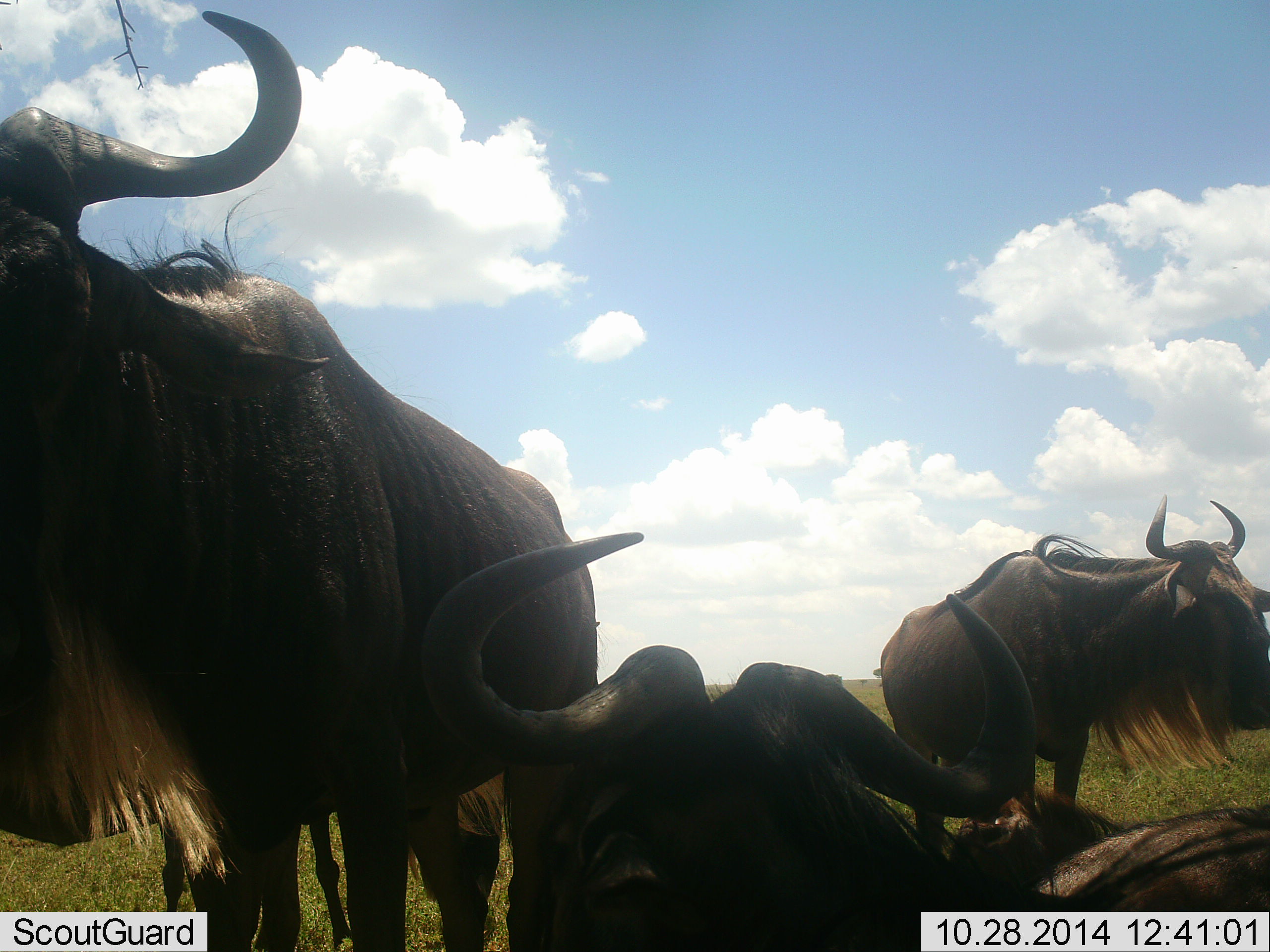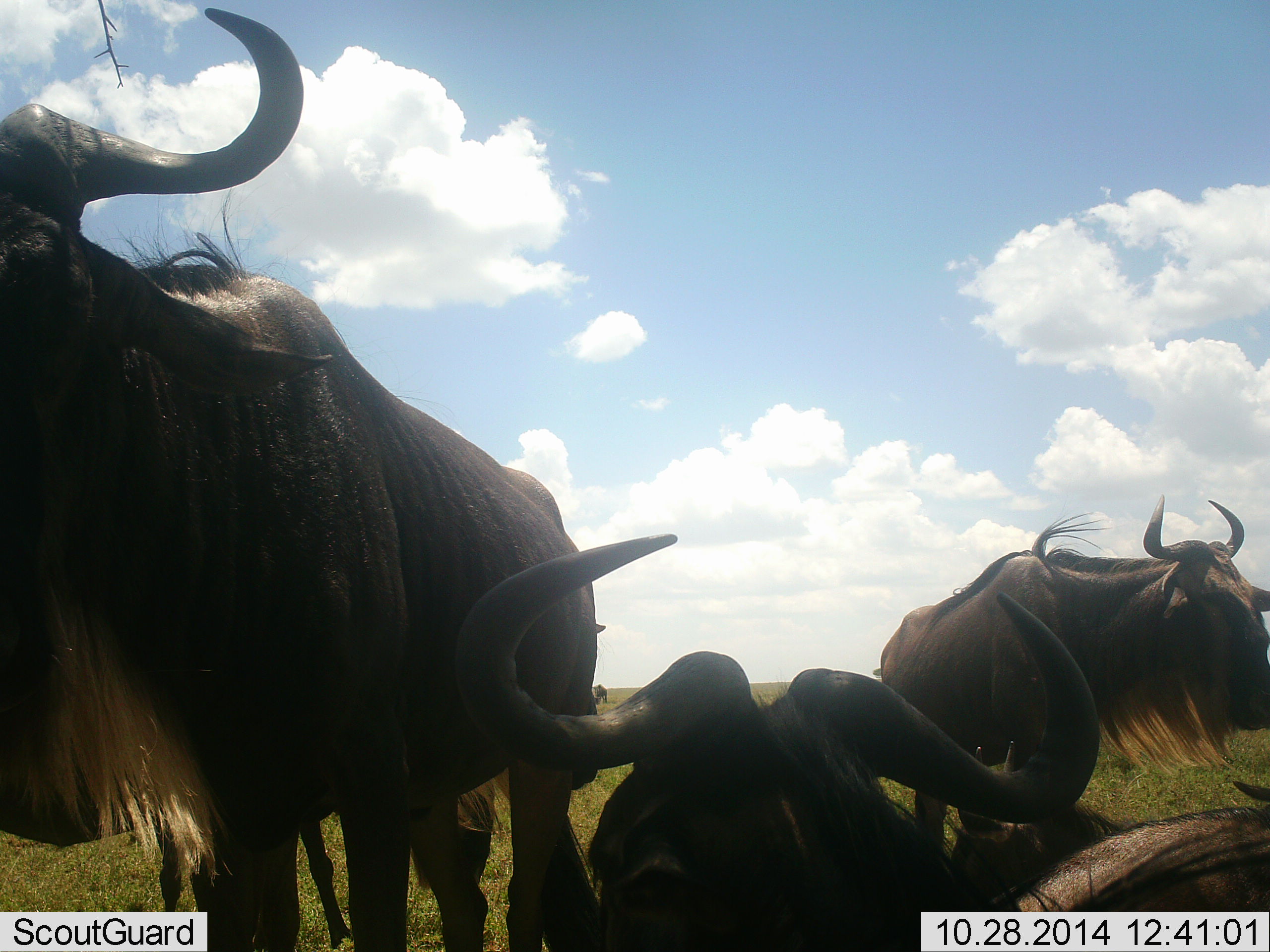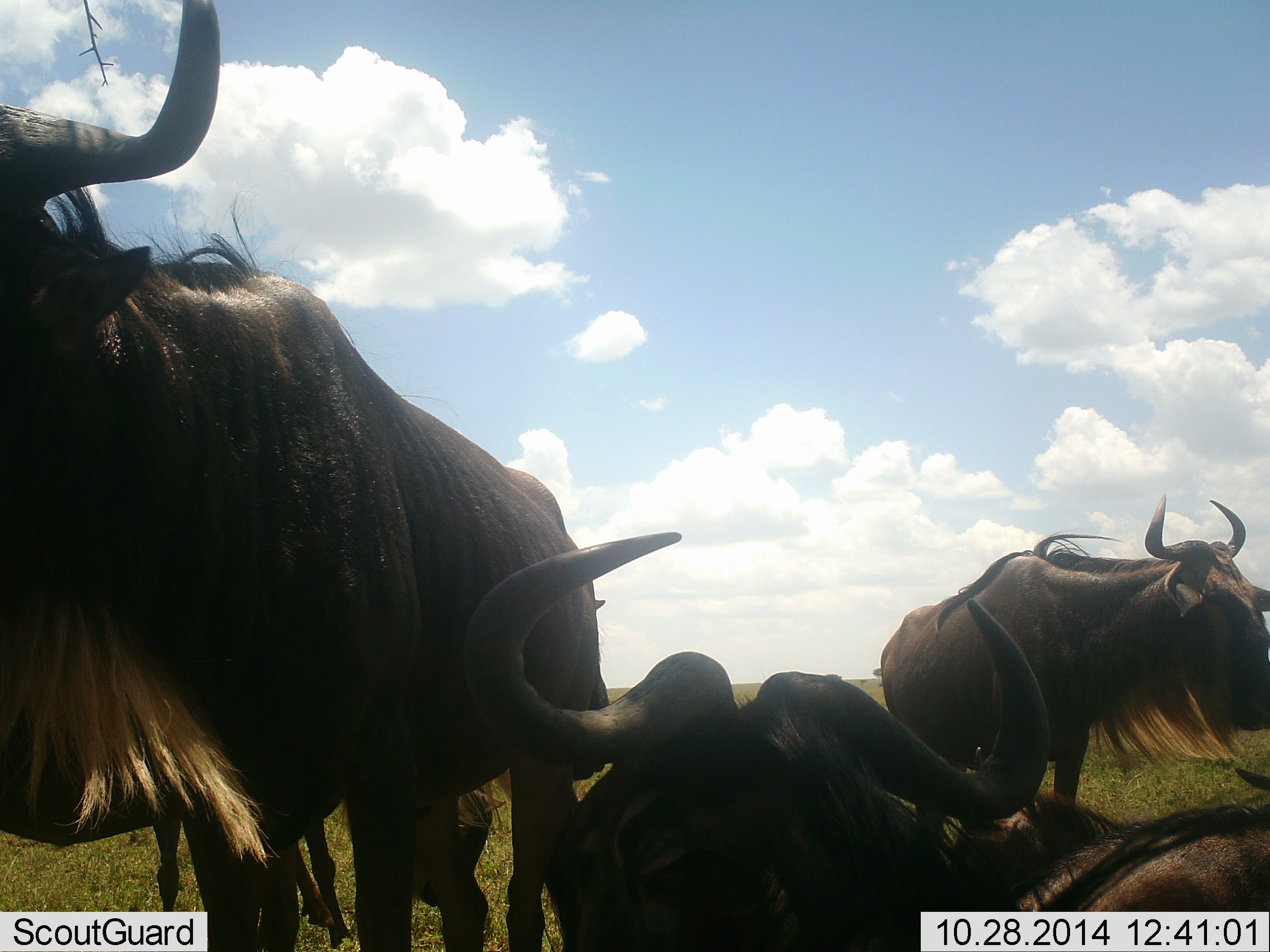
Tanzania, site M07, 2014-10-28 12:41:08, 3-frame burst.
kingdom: Animalia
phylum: Chordata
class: Mammalia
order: Artiodactyla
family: Bovidae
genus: Connochaetes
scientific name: Connochaetes taurinus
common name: blue wildebeest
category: wildebeest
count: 4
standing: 90%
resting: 100%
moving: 0%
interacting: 20%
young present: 10%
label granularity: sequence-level